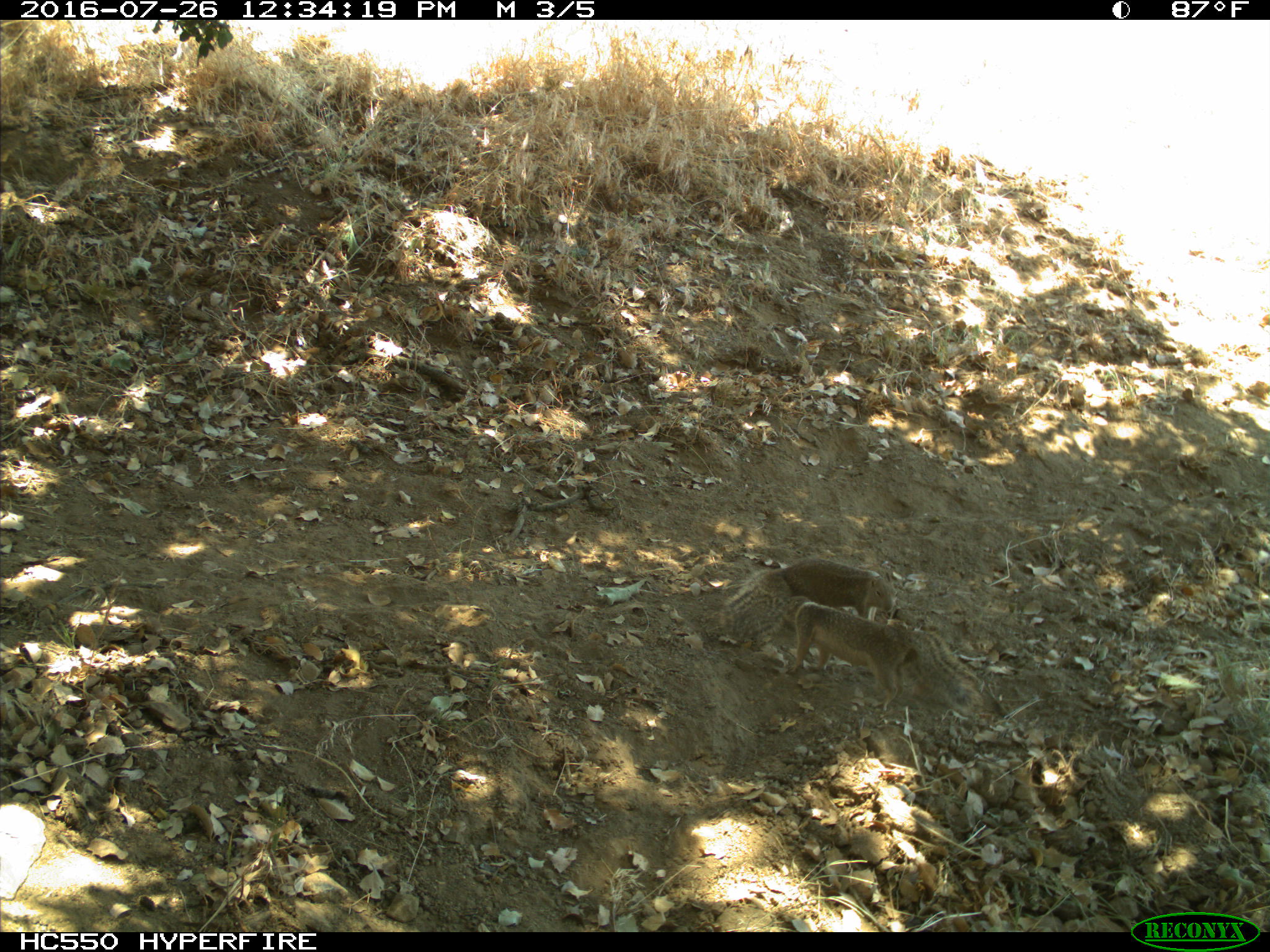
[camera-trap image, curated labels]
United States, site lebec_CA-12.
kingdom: Animalia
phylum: Chordata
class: Mammalia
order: Rodentia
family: Sciuridae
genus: Otospermophilus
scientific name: Otospermophilus beecheyi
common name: california ground squirrel